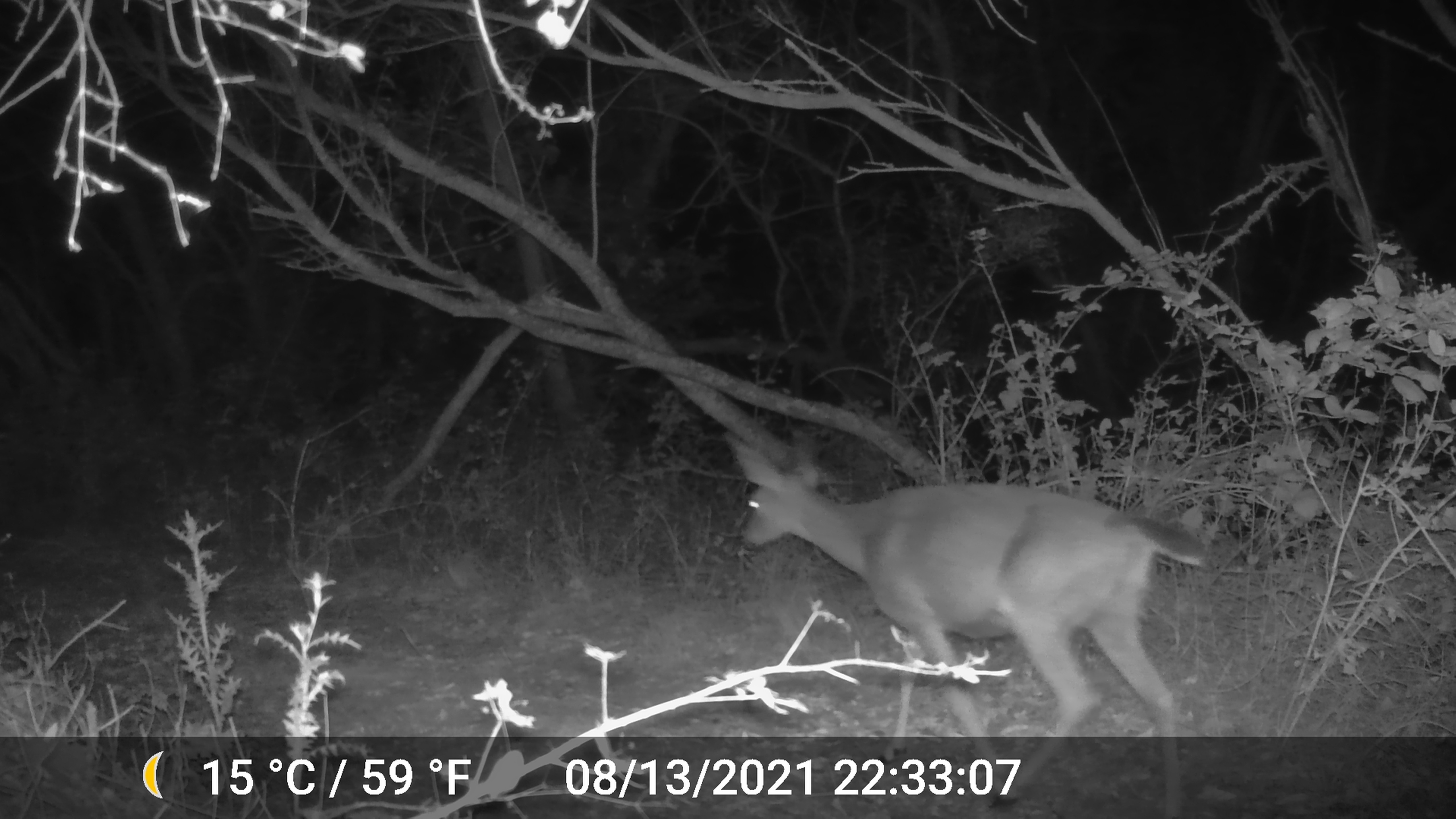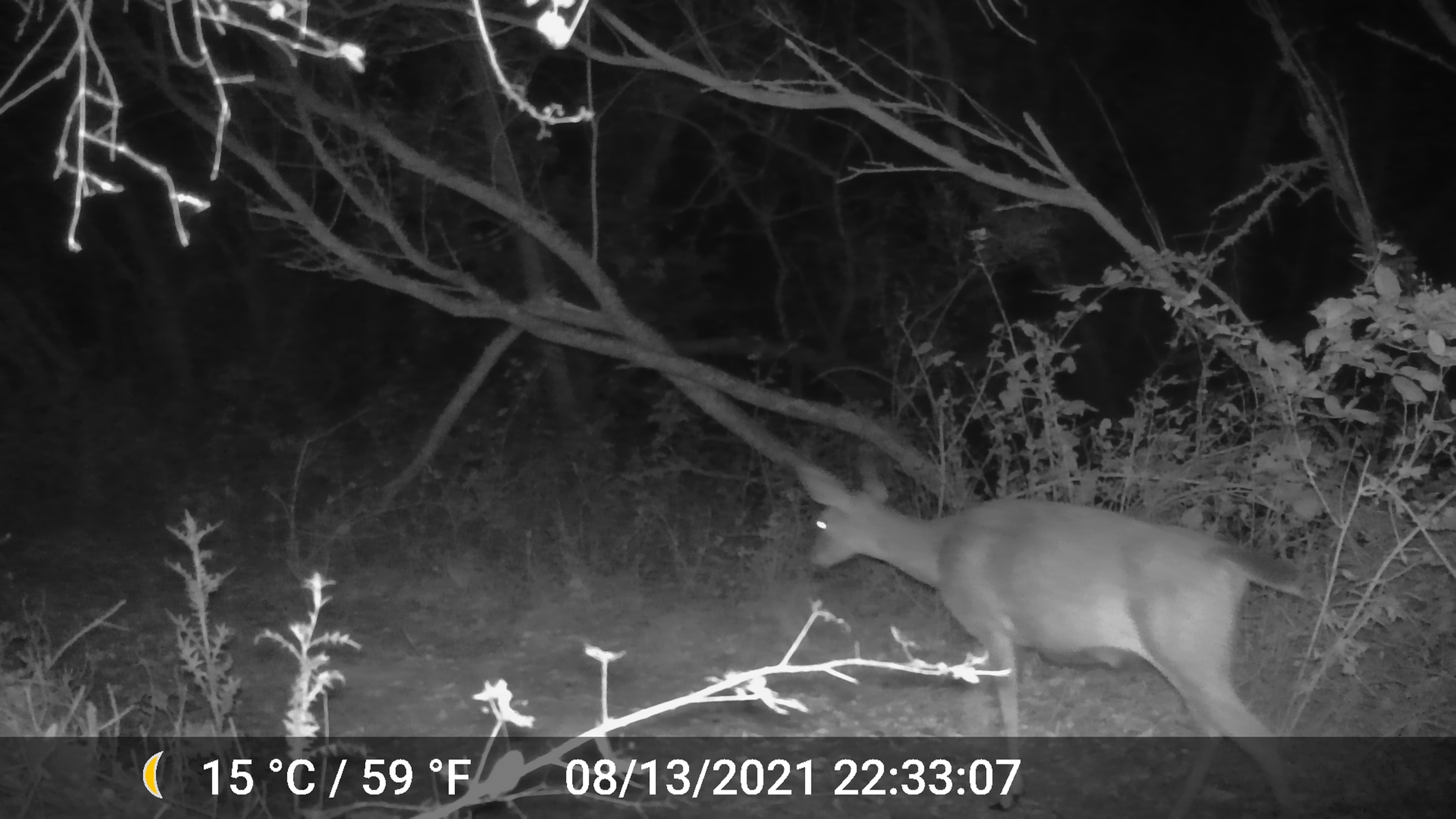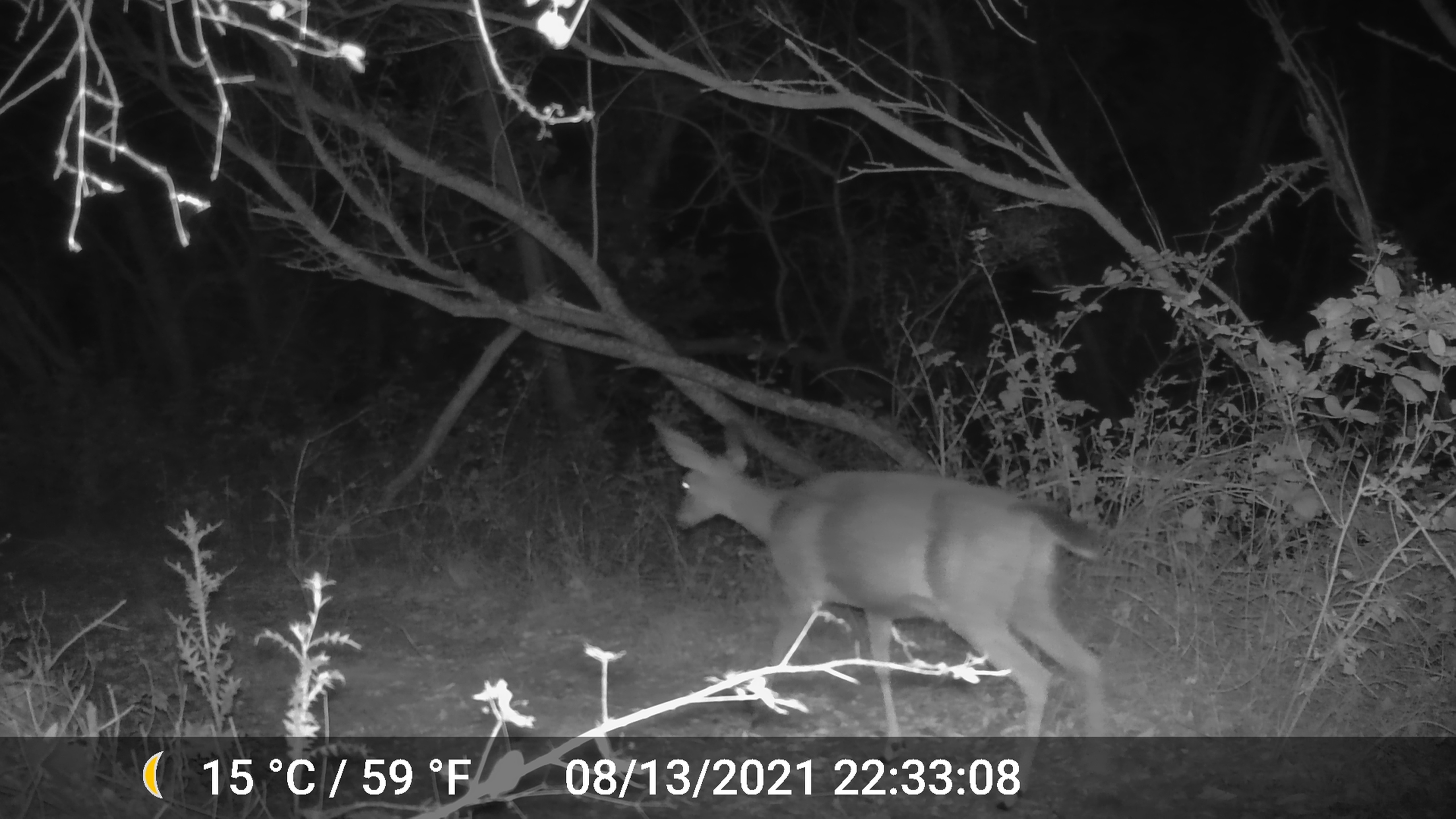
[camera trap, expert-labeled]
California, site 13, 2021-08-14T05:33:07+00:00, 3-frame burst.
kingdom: Animalia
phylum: Chordata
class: Mammalia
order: Artiodactyla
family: Cervidae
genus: Odocoileus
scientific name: Odocoileus hemionus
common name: mule deer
Mule deer (Odocoileus hemionus).